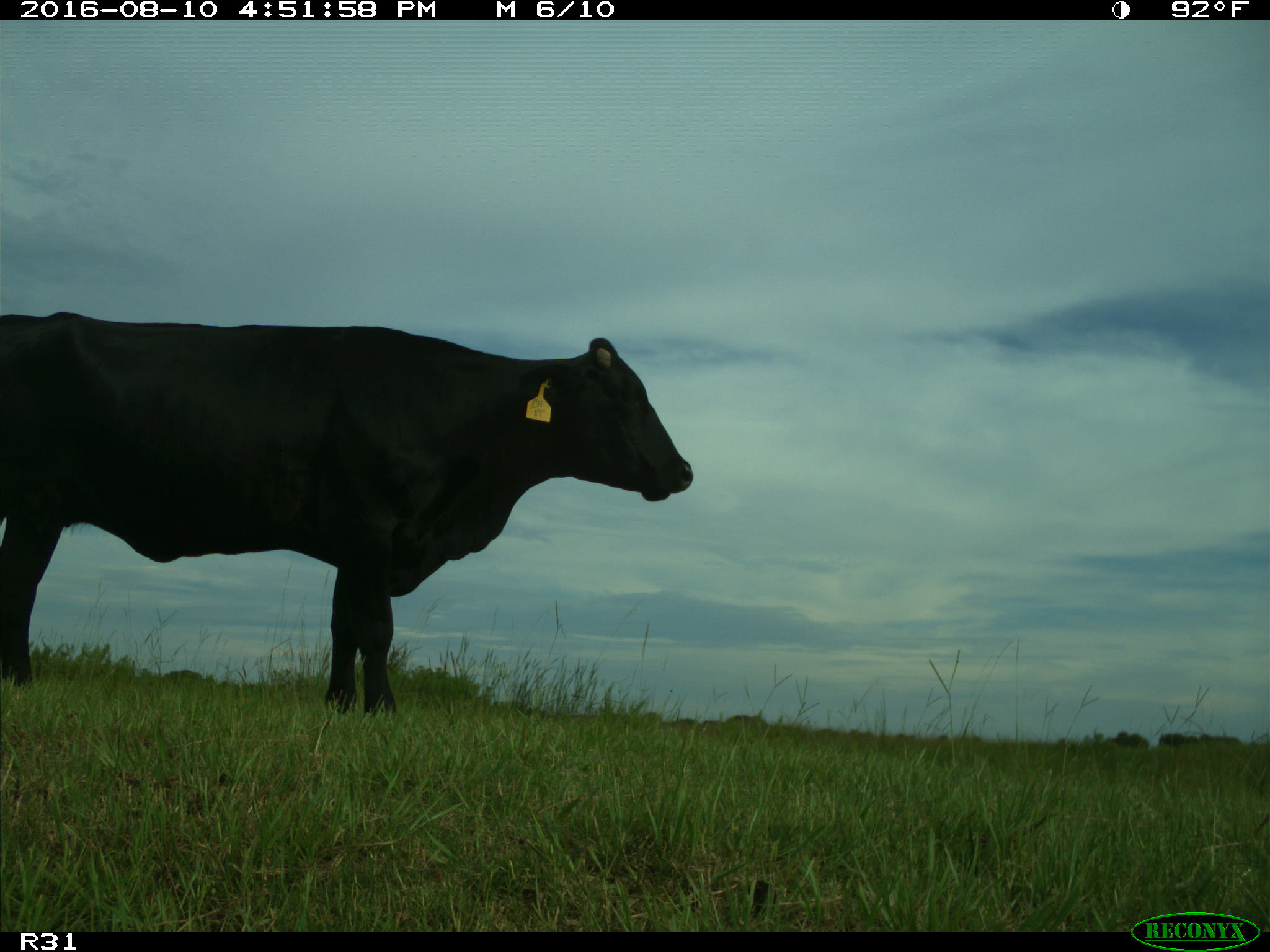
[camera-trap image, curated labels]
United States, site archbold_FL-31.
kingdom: Animalia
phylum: Chordata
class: Mammalia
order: Artiodactyla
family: Bovidae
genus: Bos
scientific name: Bos taurus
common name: domestic cow